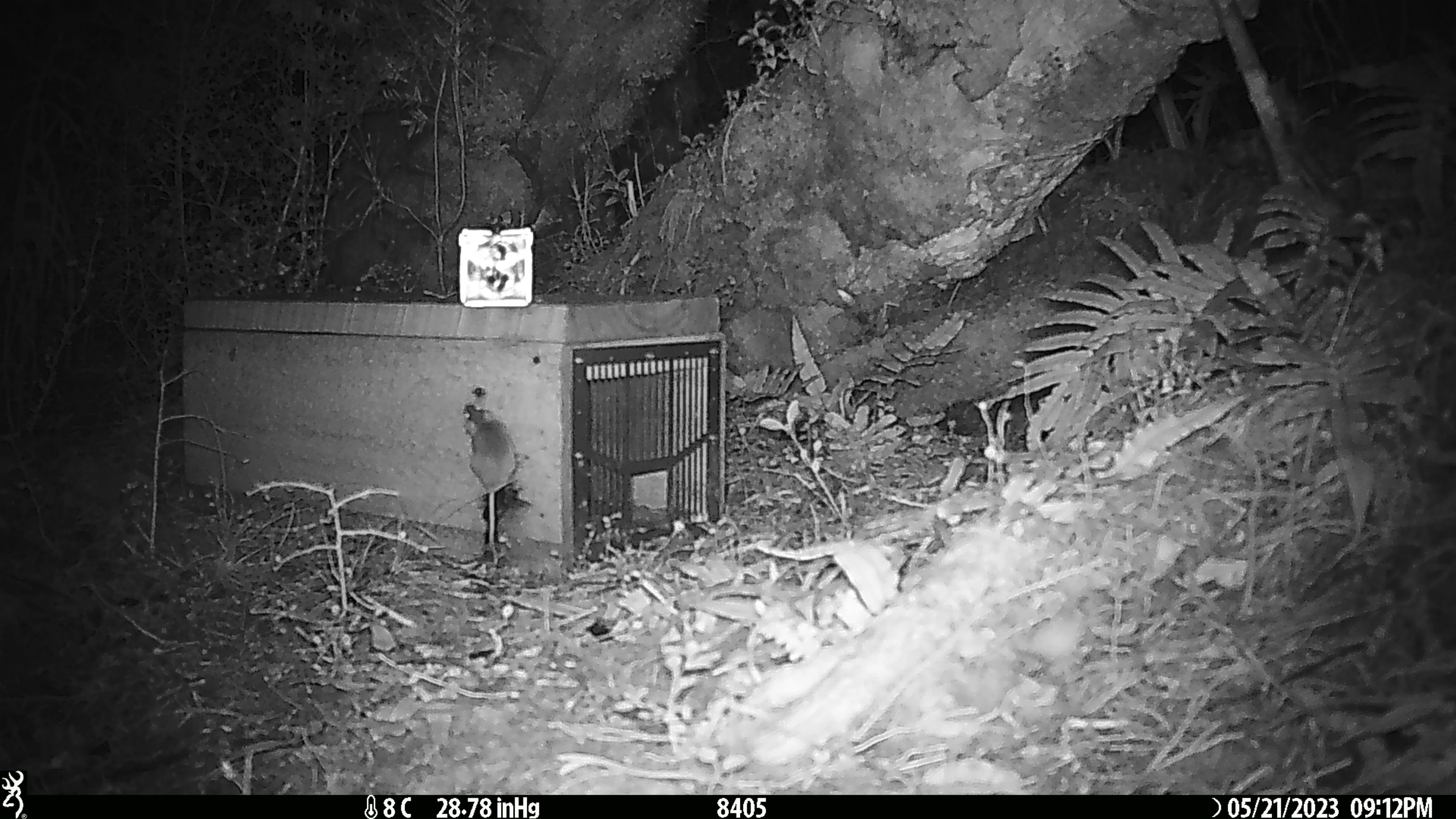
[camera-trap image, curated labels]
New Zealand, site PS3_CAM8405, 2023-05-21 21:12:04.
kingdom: Animalia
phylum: Chordata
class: Mammalia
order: Rodentia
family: Muridae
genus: Mus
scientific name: Mus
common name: mouse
Mouse (Mus).